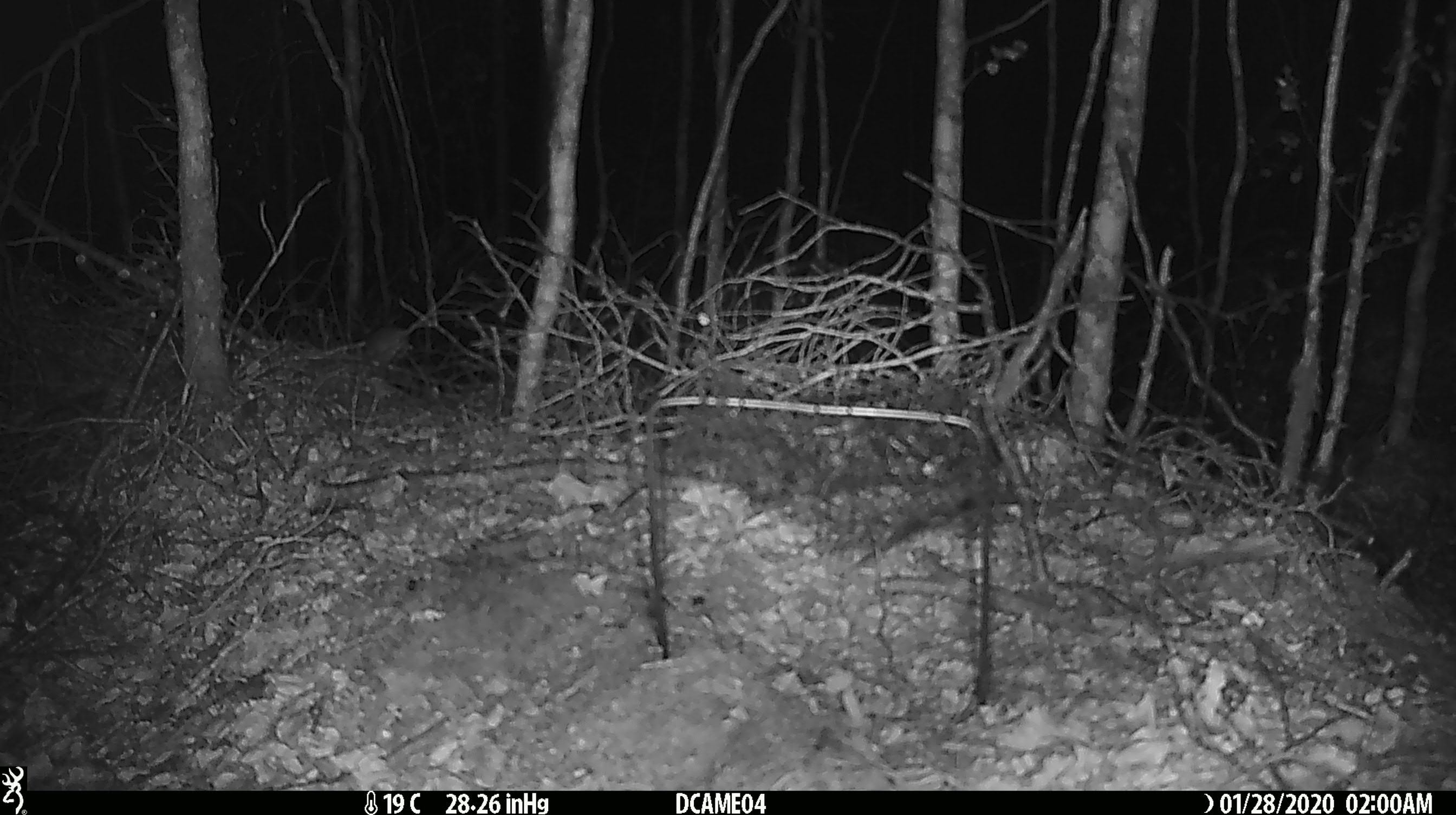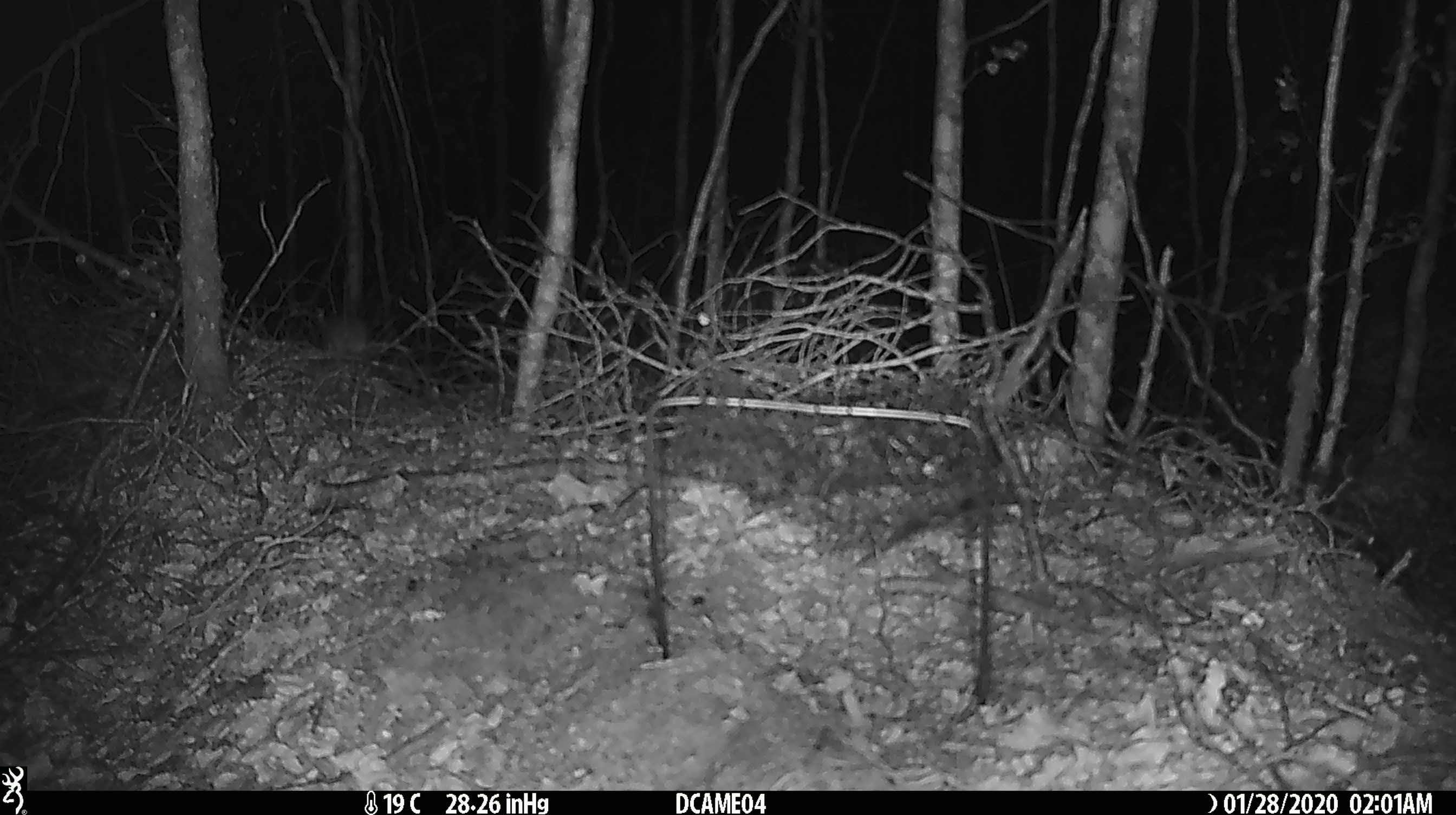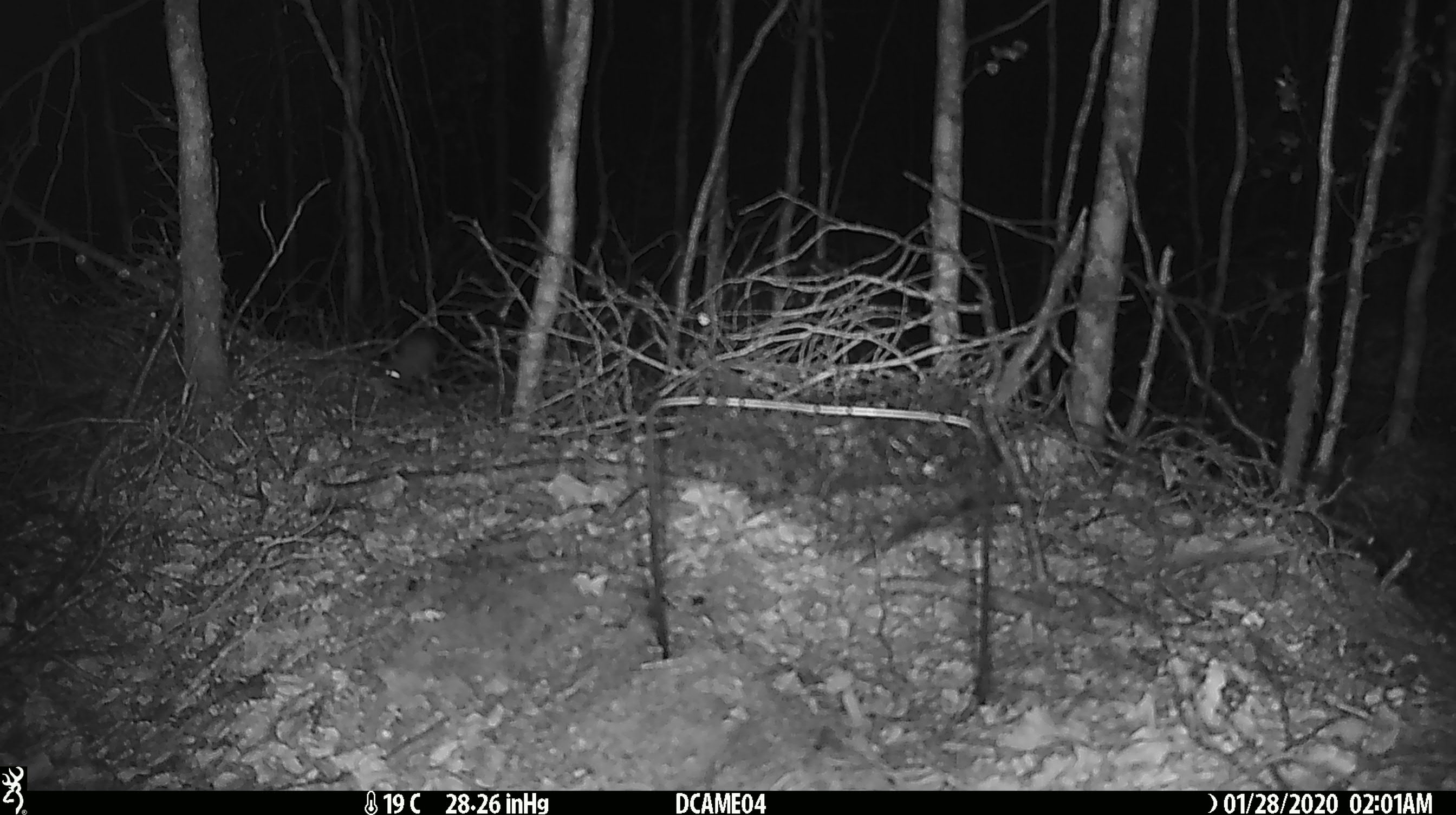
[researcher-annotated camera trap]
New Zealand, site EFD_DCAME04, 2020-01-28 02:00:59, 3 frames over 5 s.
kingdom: Animalia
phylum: Chordata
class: Mammalia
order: Rodentia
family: Muridae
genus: Mus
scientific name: Mus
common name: mouse